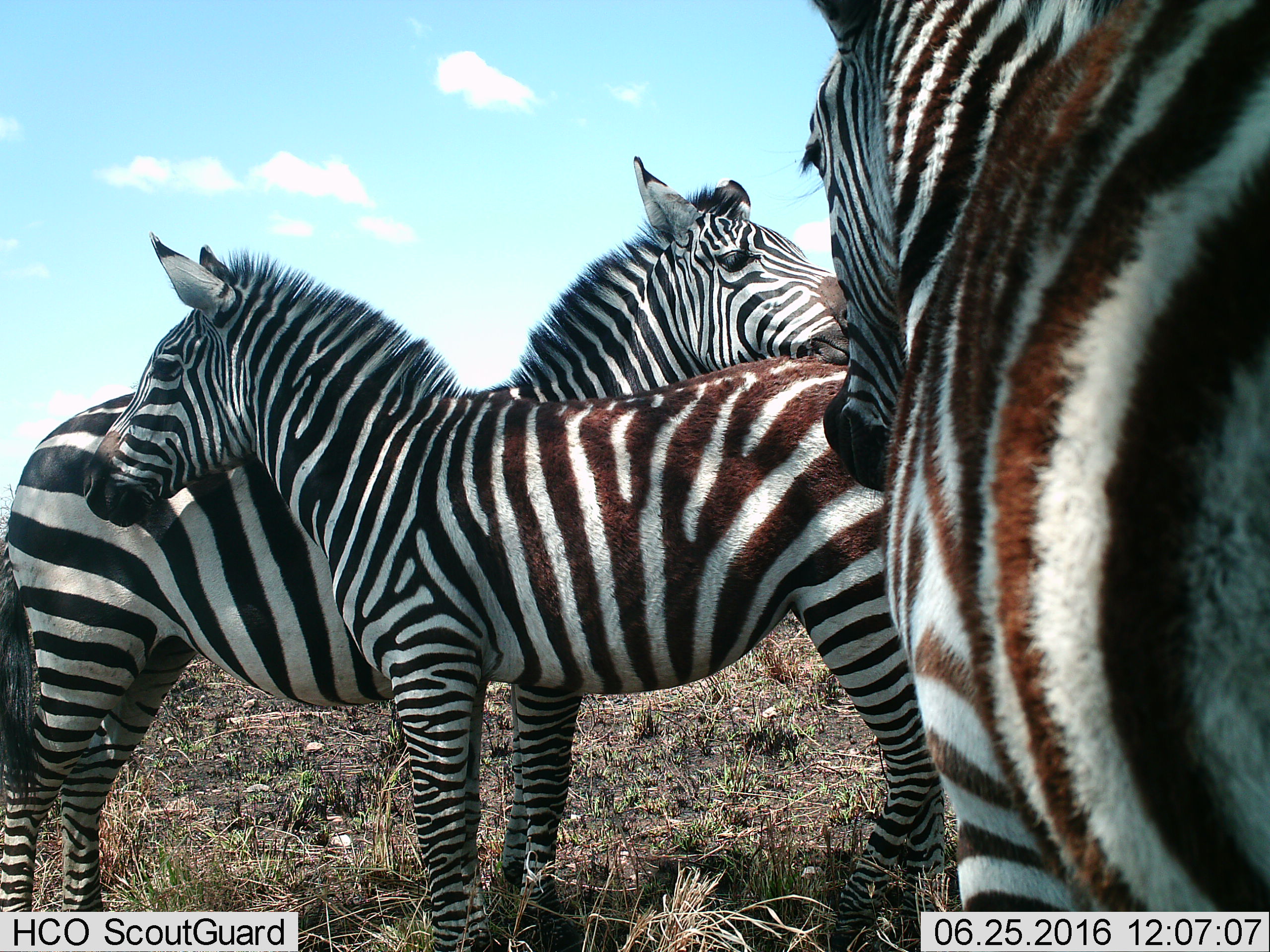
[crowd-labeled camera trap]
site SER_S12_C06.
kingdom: Animalia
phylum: Chordata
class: Mammalia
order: Perissodactyla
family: Equidae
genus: Equus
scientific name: Equus quagga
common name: plains zebra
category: zebraplains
Zebraplains (plains zebra) (Equus quagga), count 3. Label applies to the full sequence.